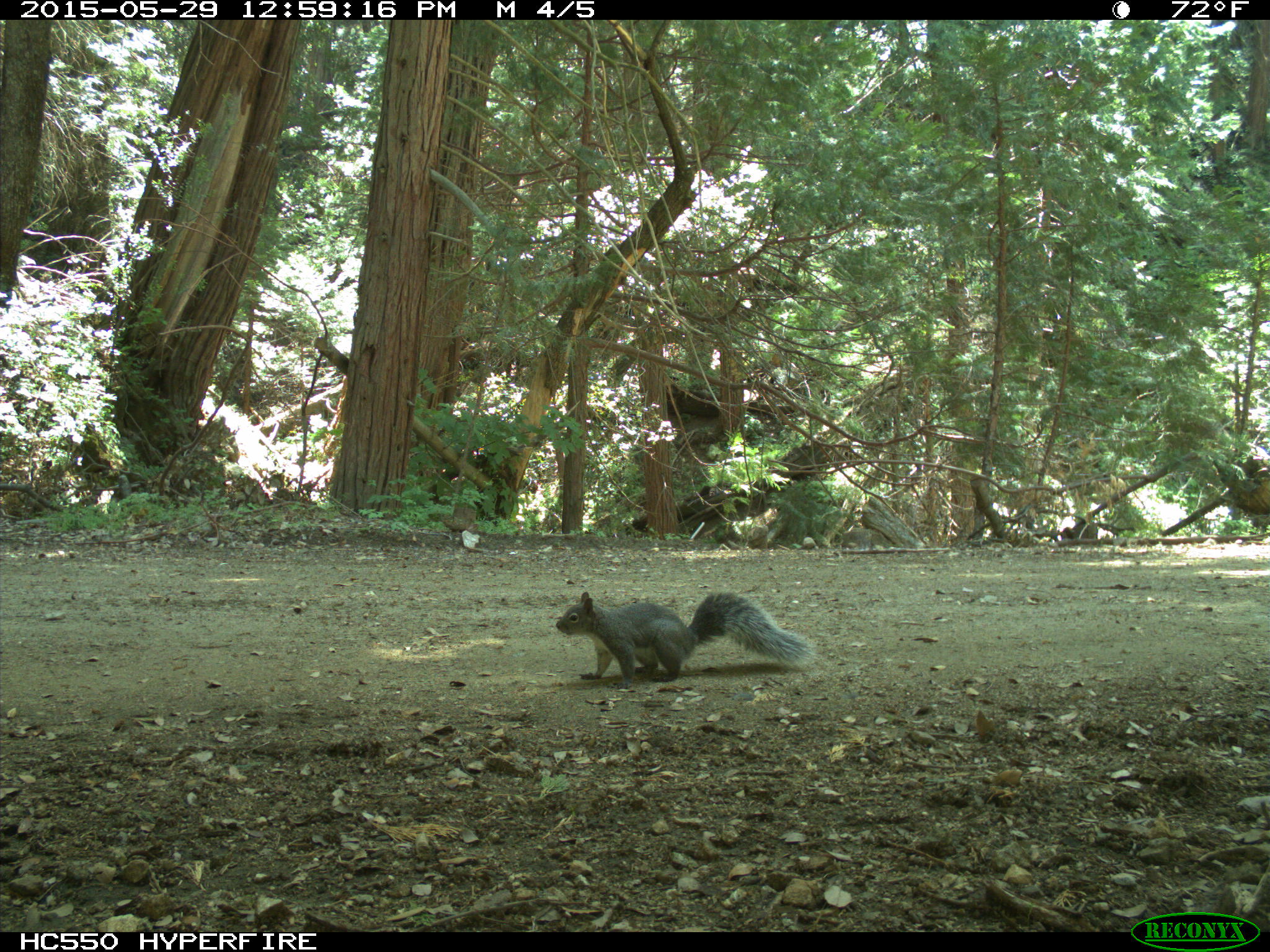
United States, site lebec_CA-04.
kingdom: Animalia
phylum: Chordata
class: Mammalia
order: Rodentia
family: Sciuridae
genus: Sciurus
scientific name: Sciurus carolinensis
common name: eastern gray squirrel